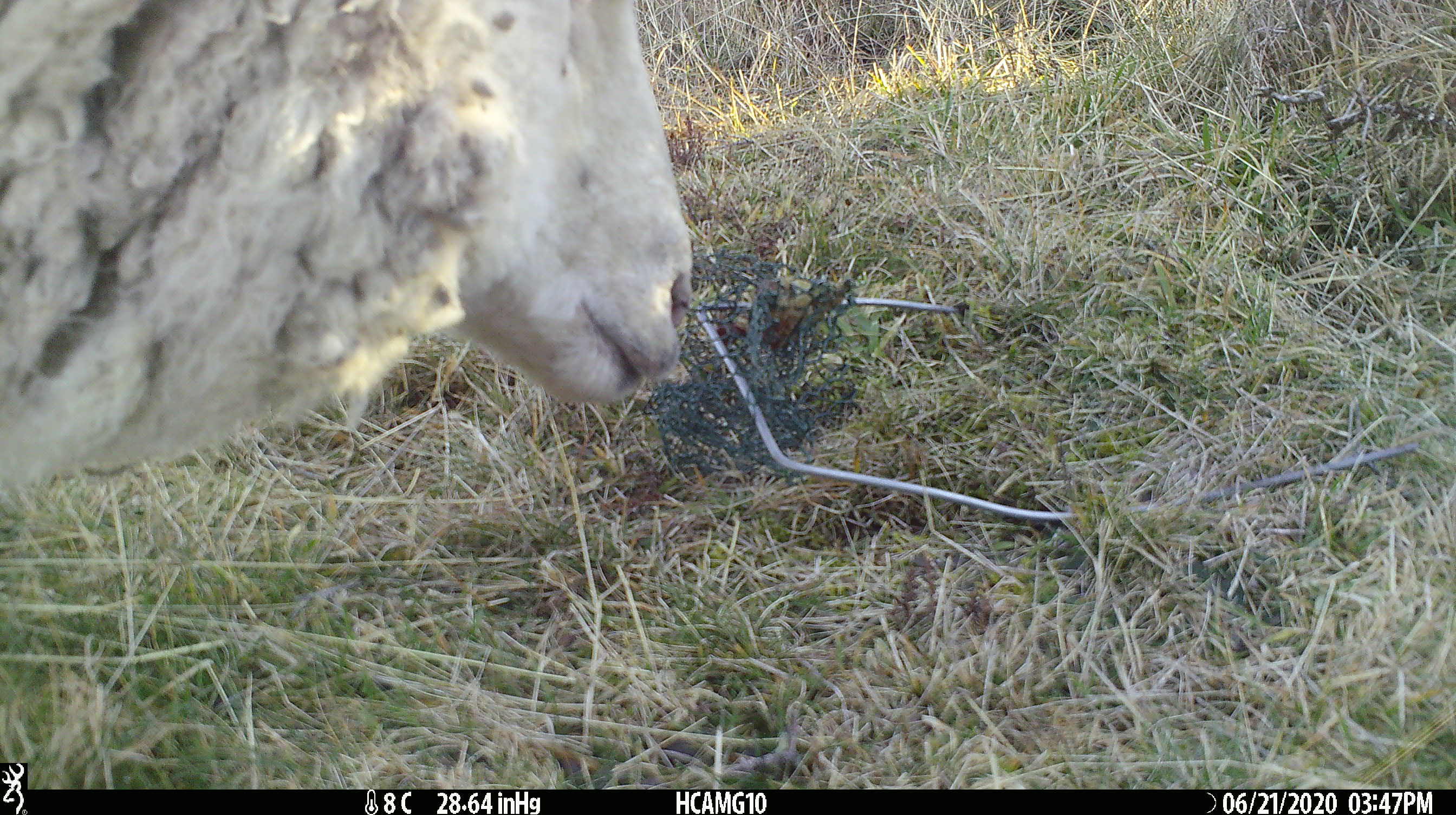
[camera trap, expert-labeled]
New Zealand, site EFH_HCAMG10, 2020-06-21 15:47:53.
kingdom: Animalia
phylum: Chordata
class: Mammalia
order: Artiodactyla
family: Bovidae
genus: Ovis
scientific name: Ovis aries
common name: domestic sheep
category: sheep